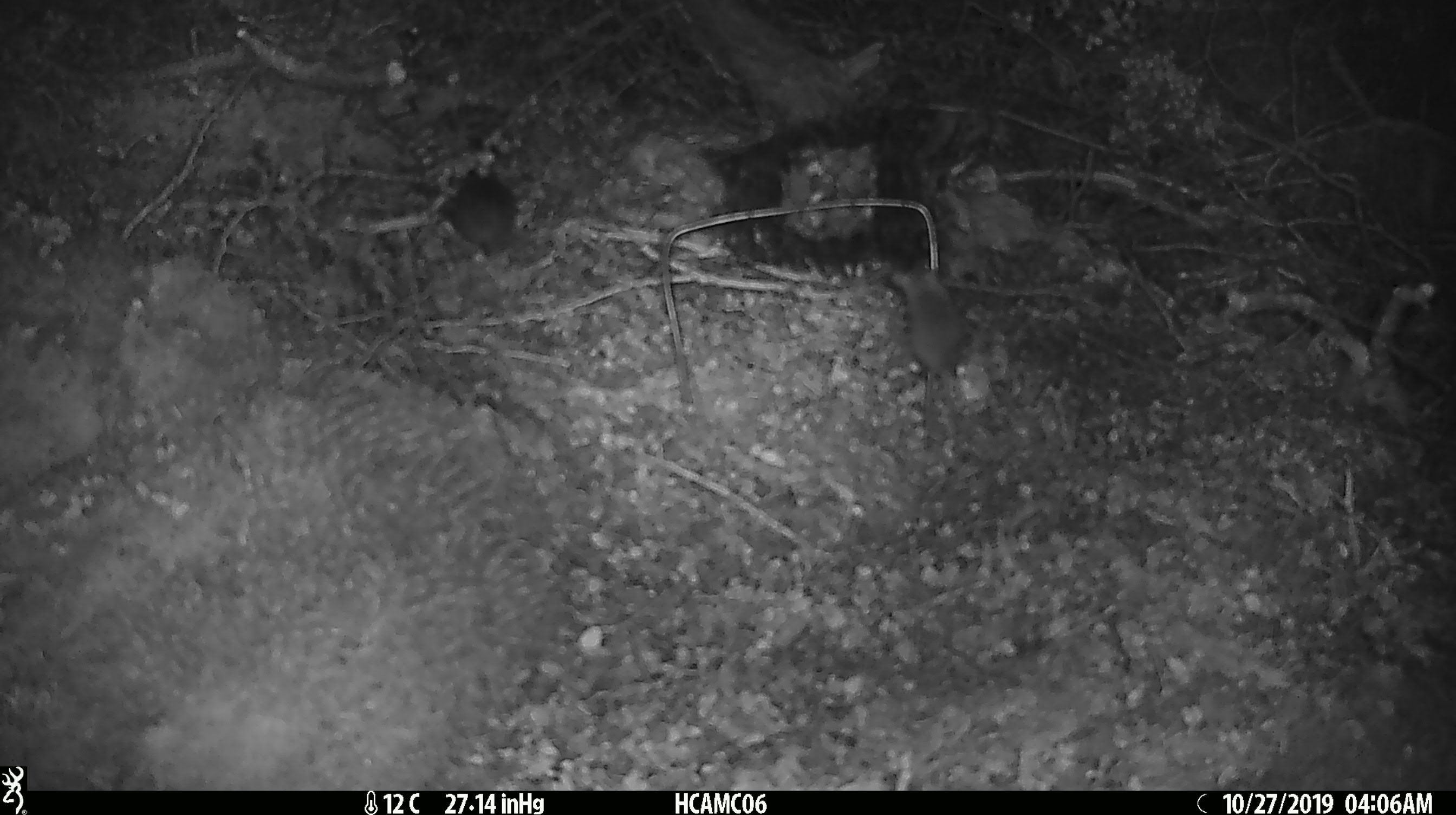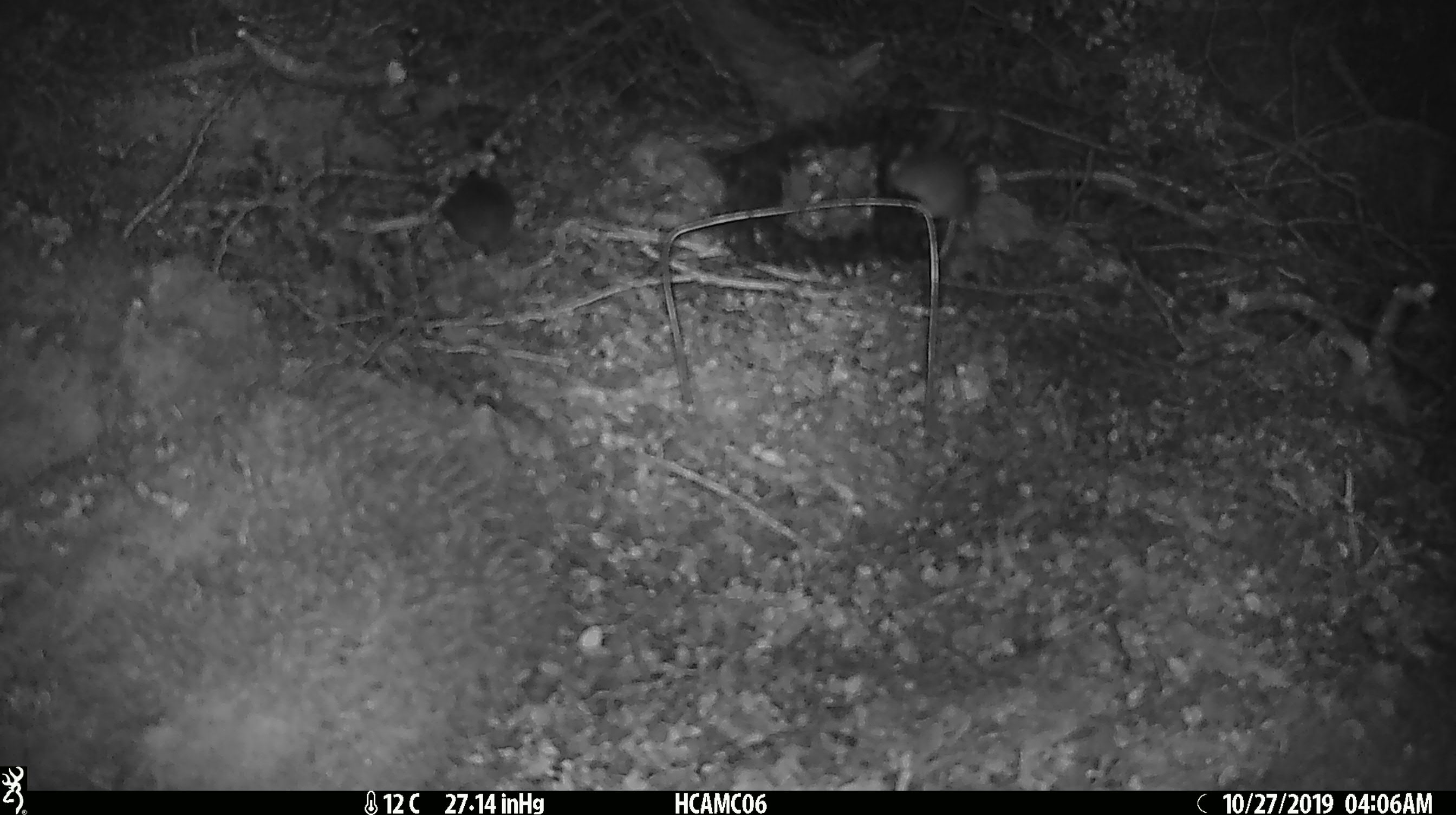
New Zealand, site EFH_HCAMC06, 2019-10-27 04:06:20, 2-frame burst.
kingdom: Animalia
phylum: Chordata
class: Mammalia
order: Rodentia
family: Muridae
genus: Mus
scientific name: Mus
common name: mouse